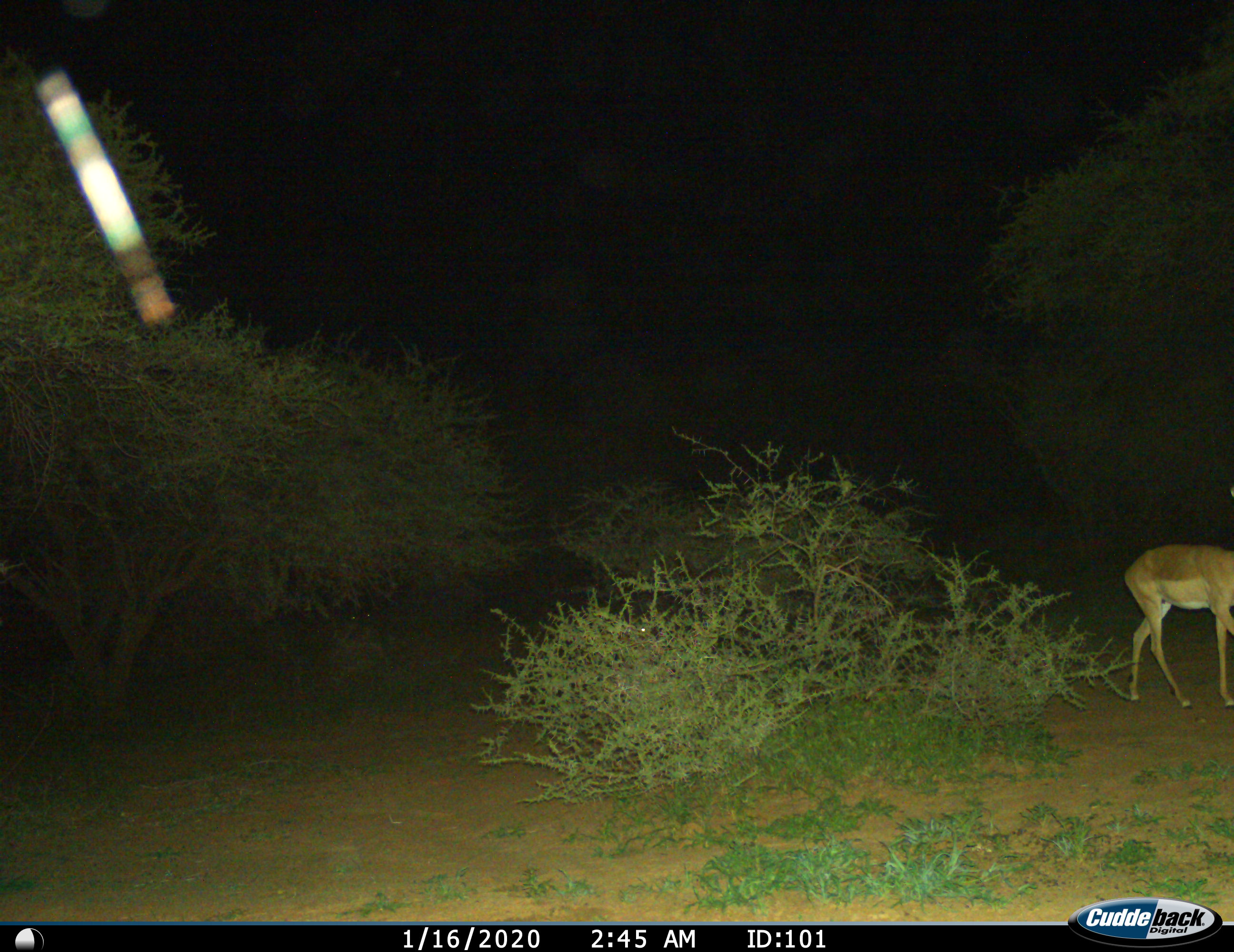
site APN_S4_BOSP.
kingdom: Animalia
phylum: Chordata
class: Mammalia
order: Artiodactyla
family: Bovidae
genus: Aepyceros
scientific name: Aepyceros melampus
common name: impala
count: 1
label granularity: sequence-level